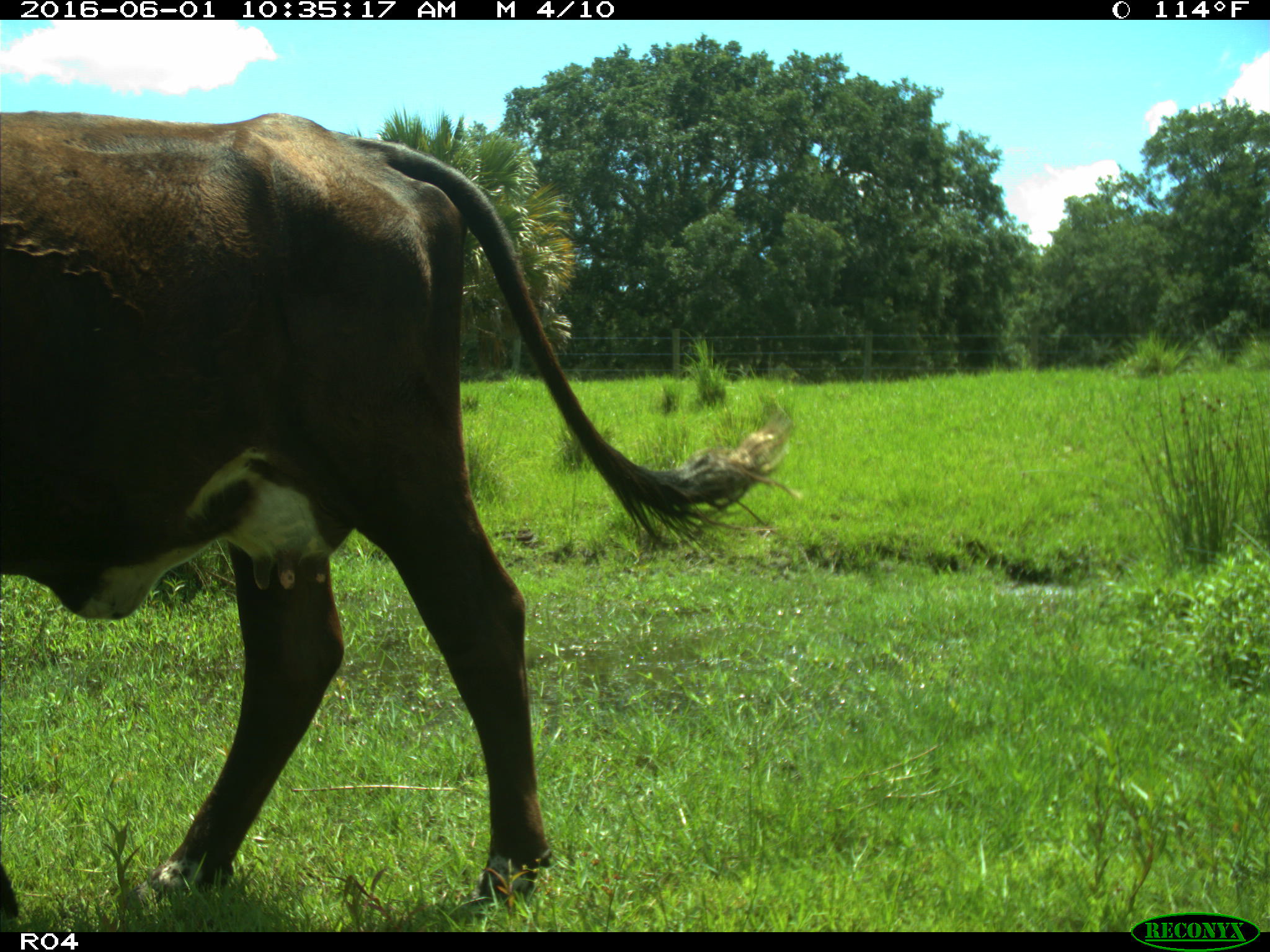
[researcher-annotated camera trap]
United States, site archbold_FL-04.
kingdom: Animalia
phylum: Chordata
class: Mammalia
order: Artiodactyla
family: Bovidae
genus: Bos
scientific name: Bos taurus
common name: domestic cow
Bos taurus (domestic cow).